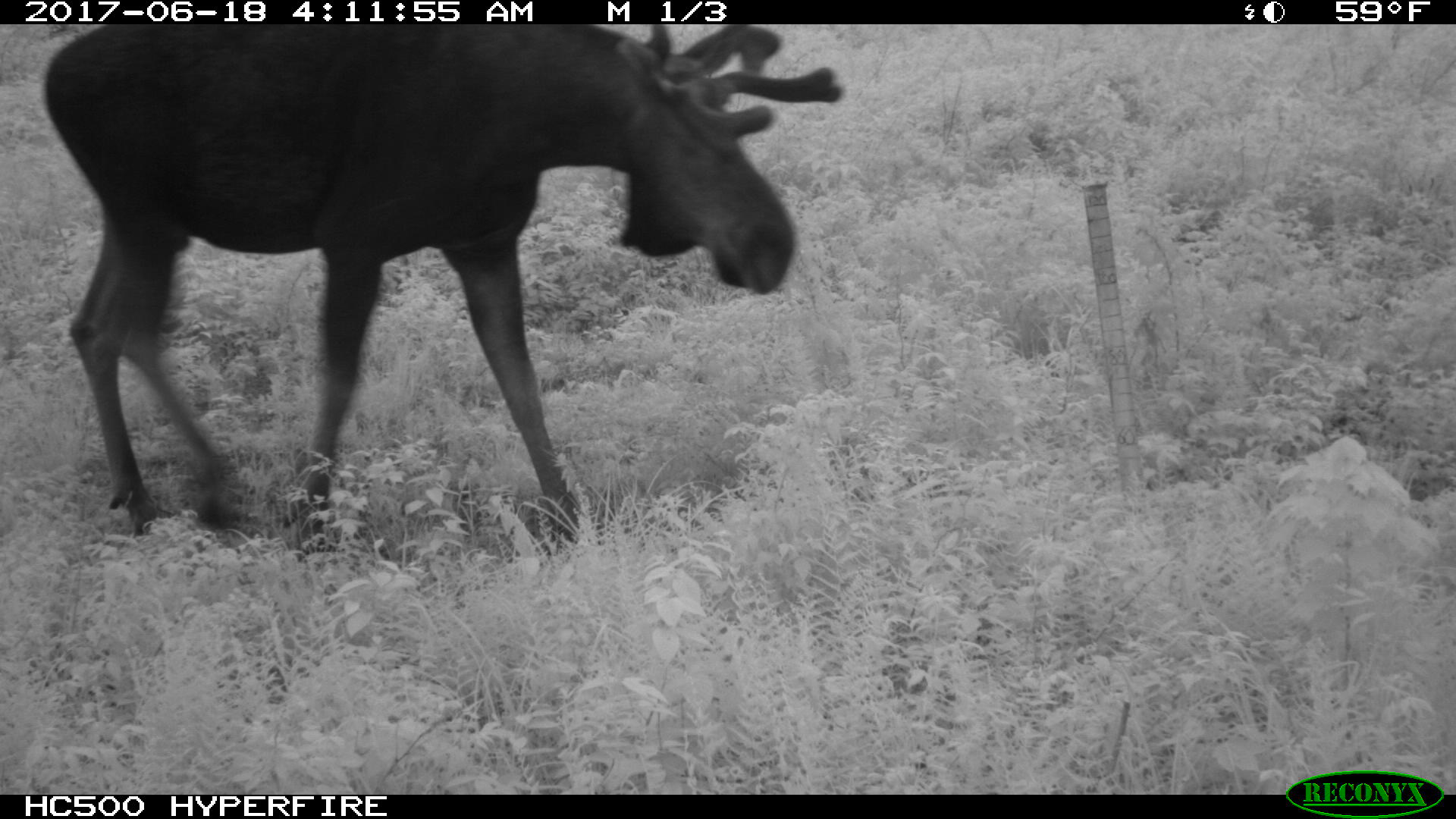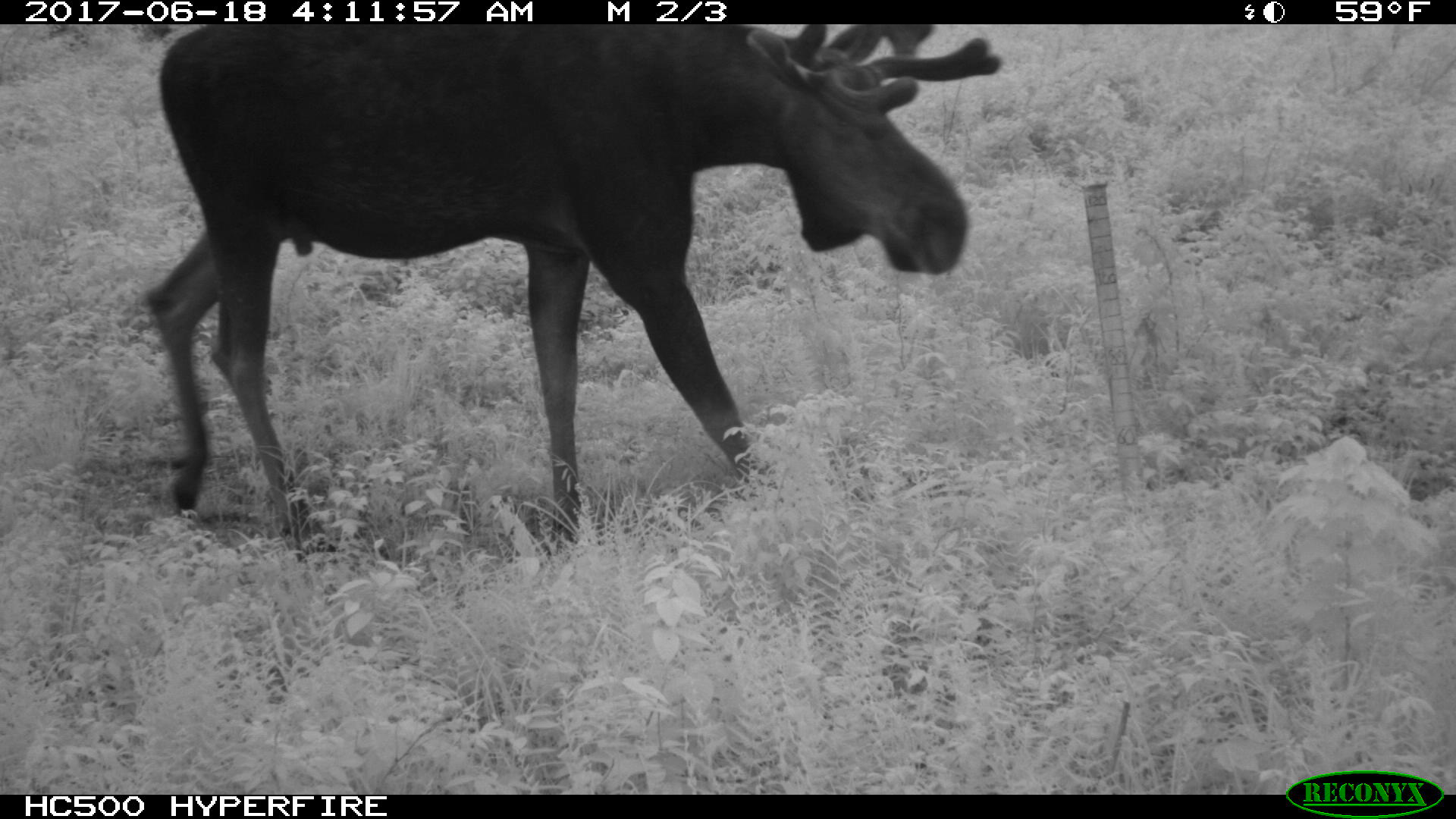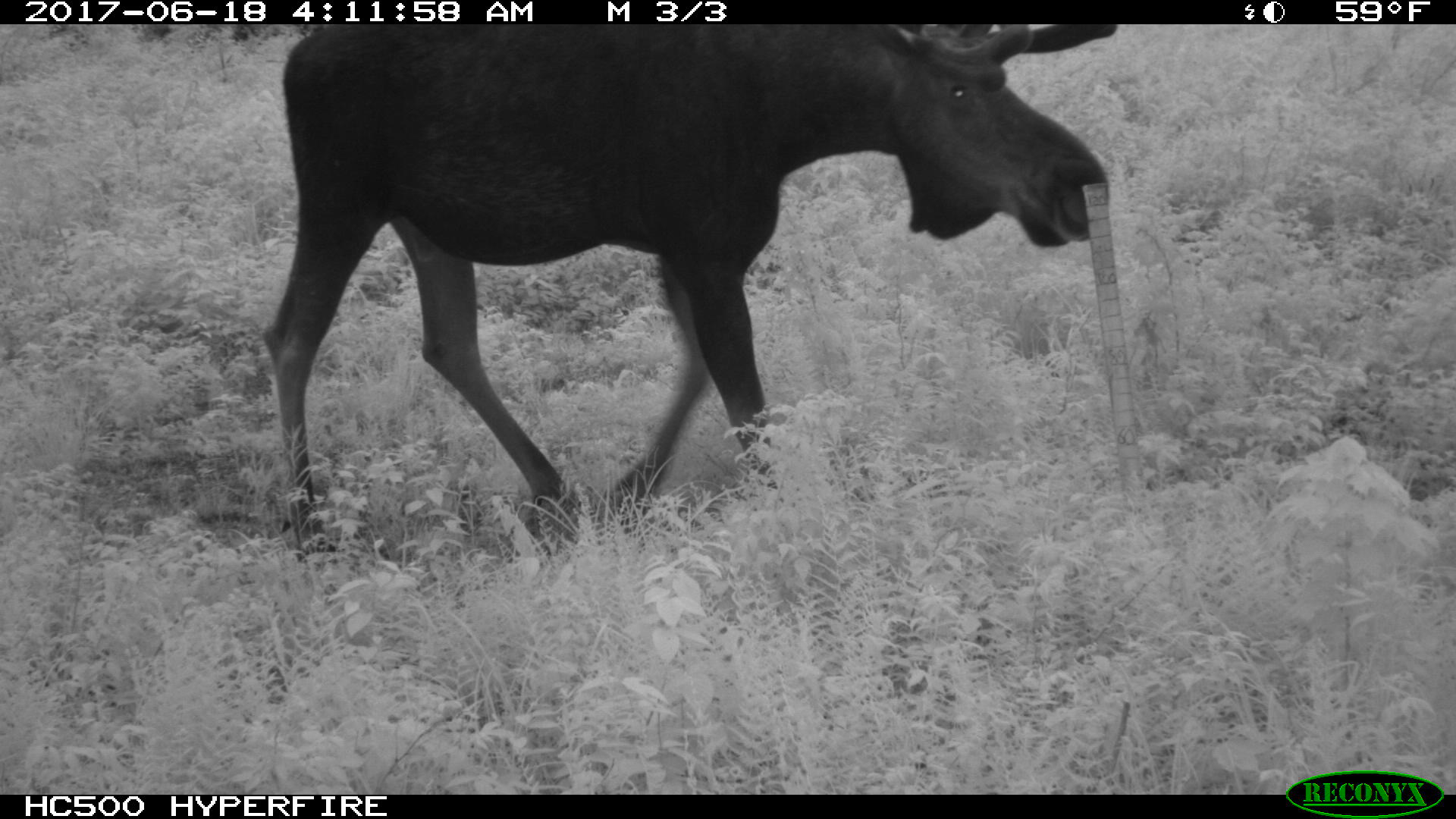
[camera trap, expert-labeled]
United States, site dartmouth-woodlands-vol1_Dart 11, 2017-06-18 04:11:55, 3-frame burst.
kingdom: Animalia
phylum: Chordata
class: Mammalia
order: Artiodactyla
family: Cervidae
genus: Alces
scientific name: Alces alces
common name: moose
Moose (Alces alces).